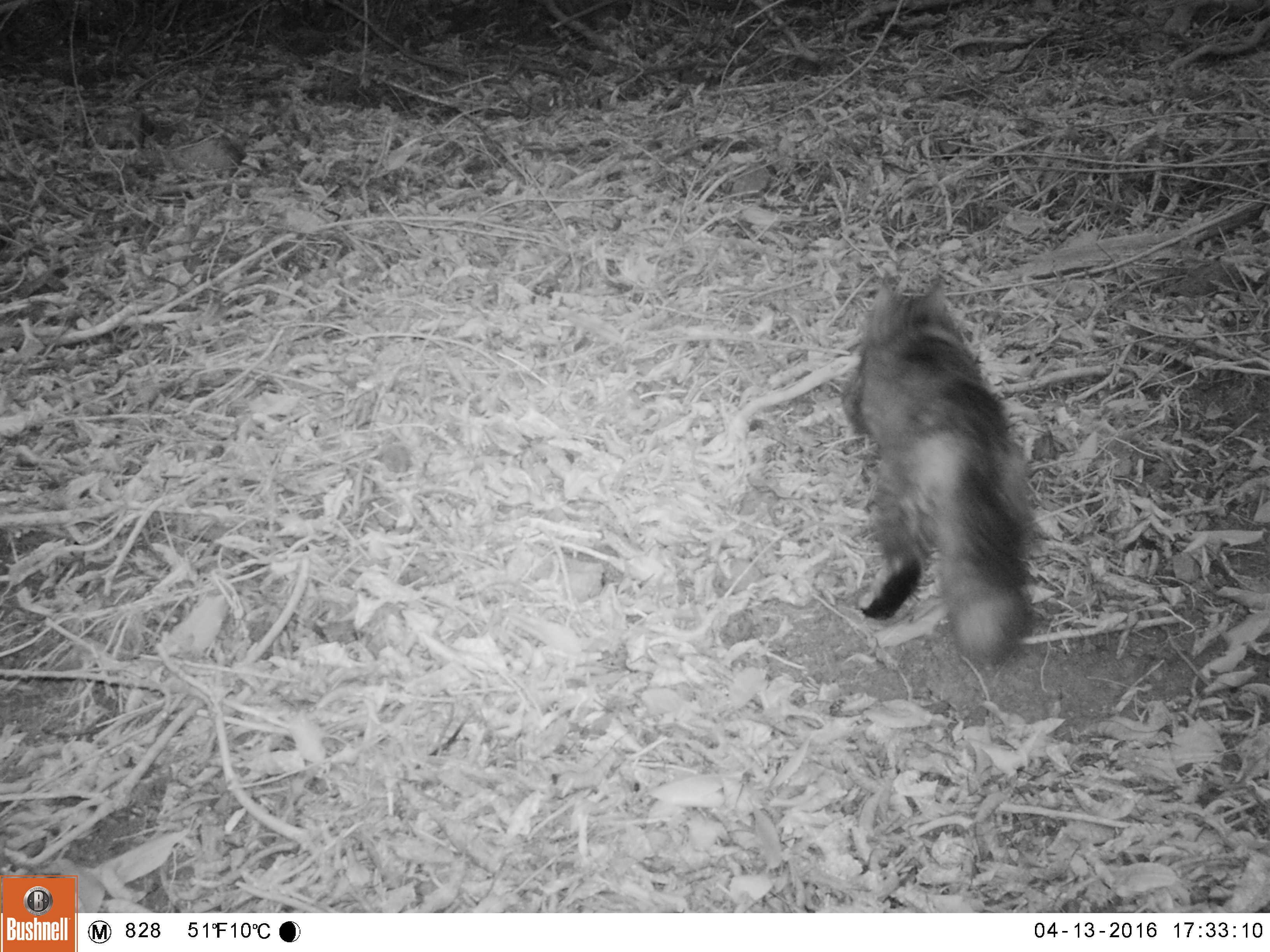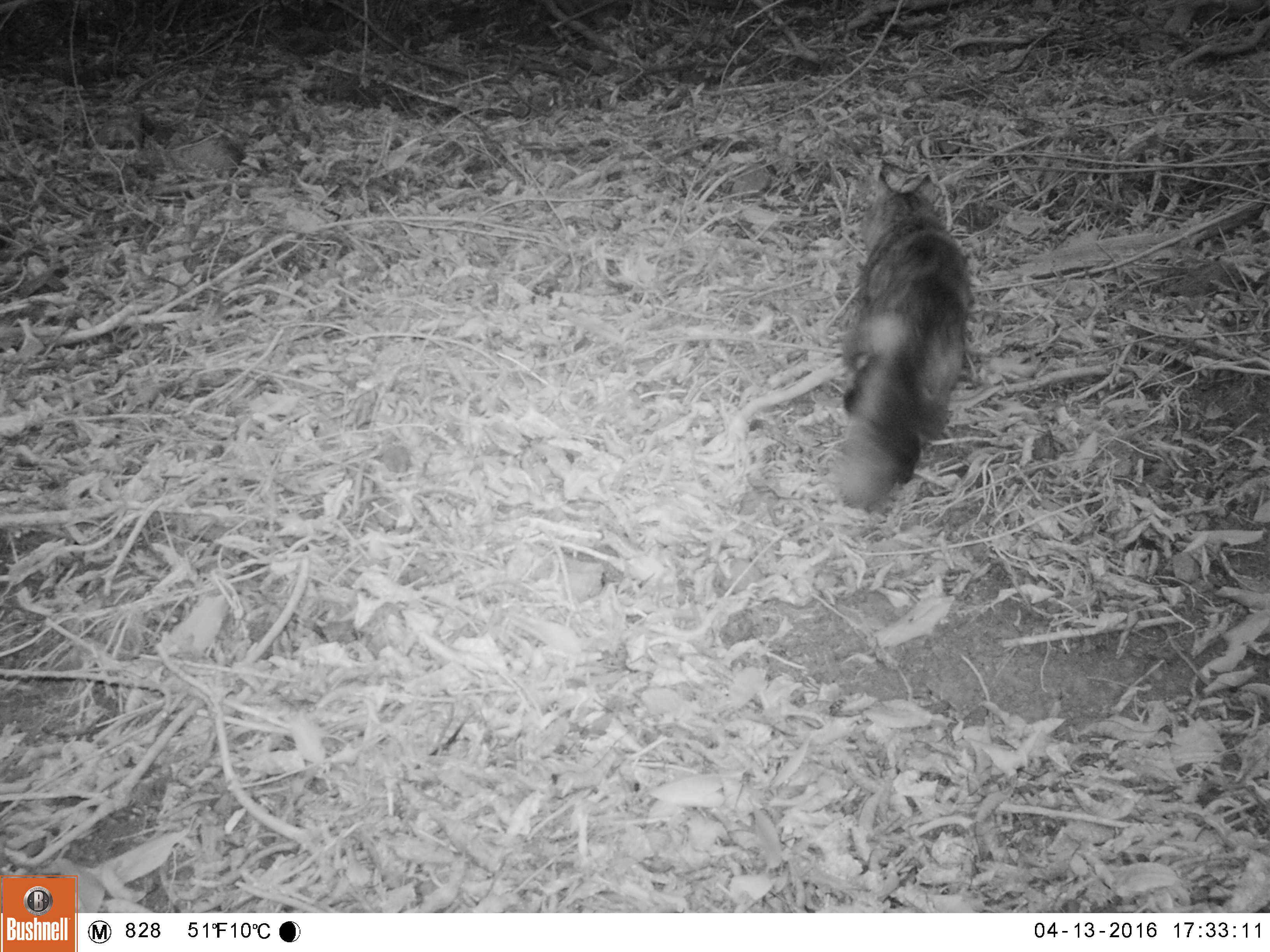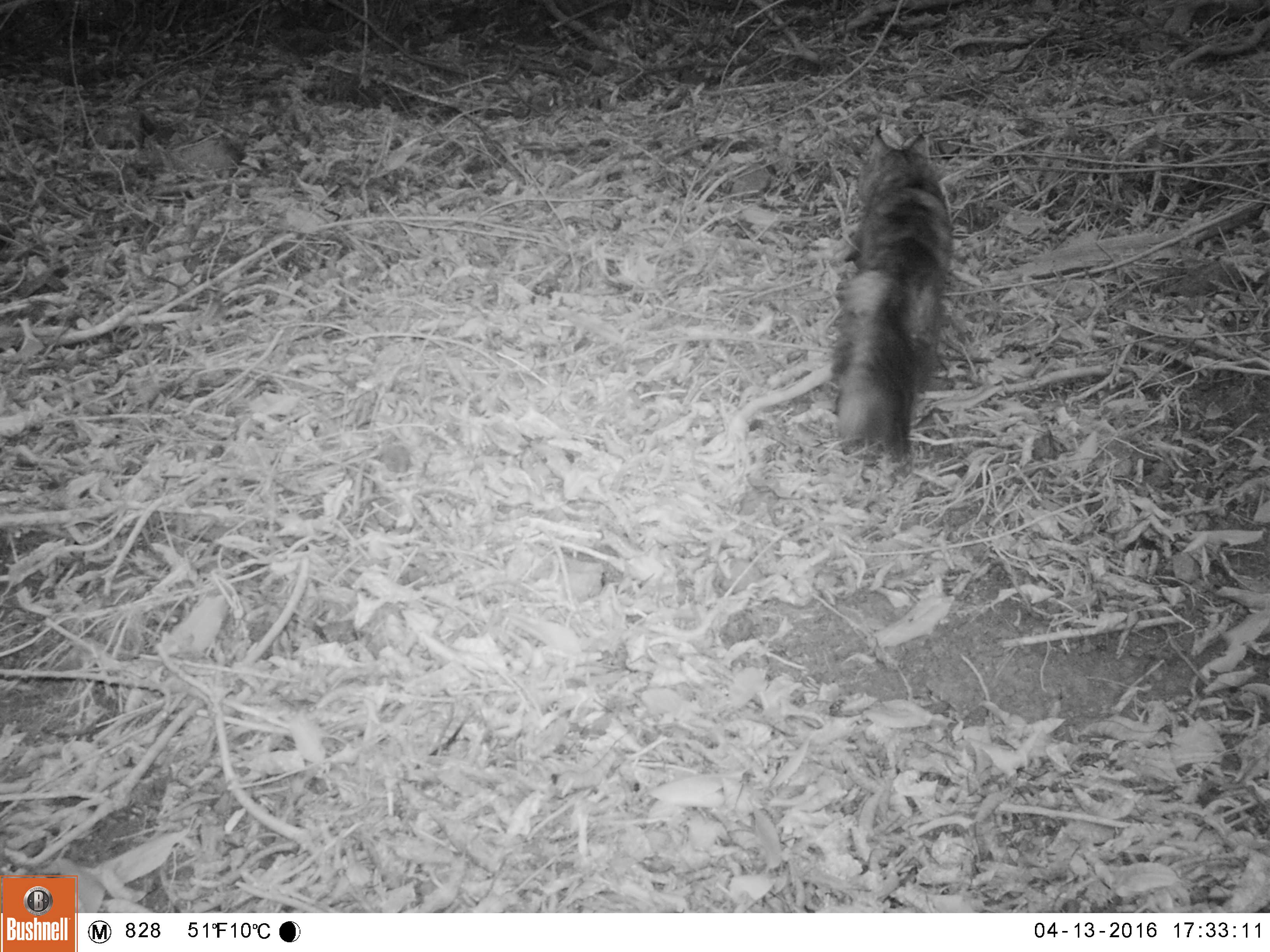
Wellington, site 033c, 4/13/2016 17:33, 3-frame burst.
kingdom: Animalia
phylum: Chordata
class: Mammalia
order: Carnivora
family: Felidae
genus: Felis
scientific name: Felis catus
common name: cat